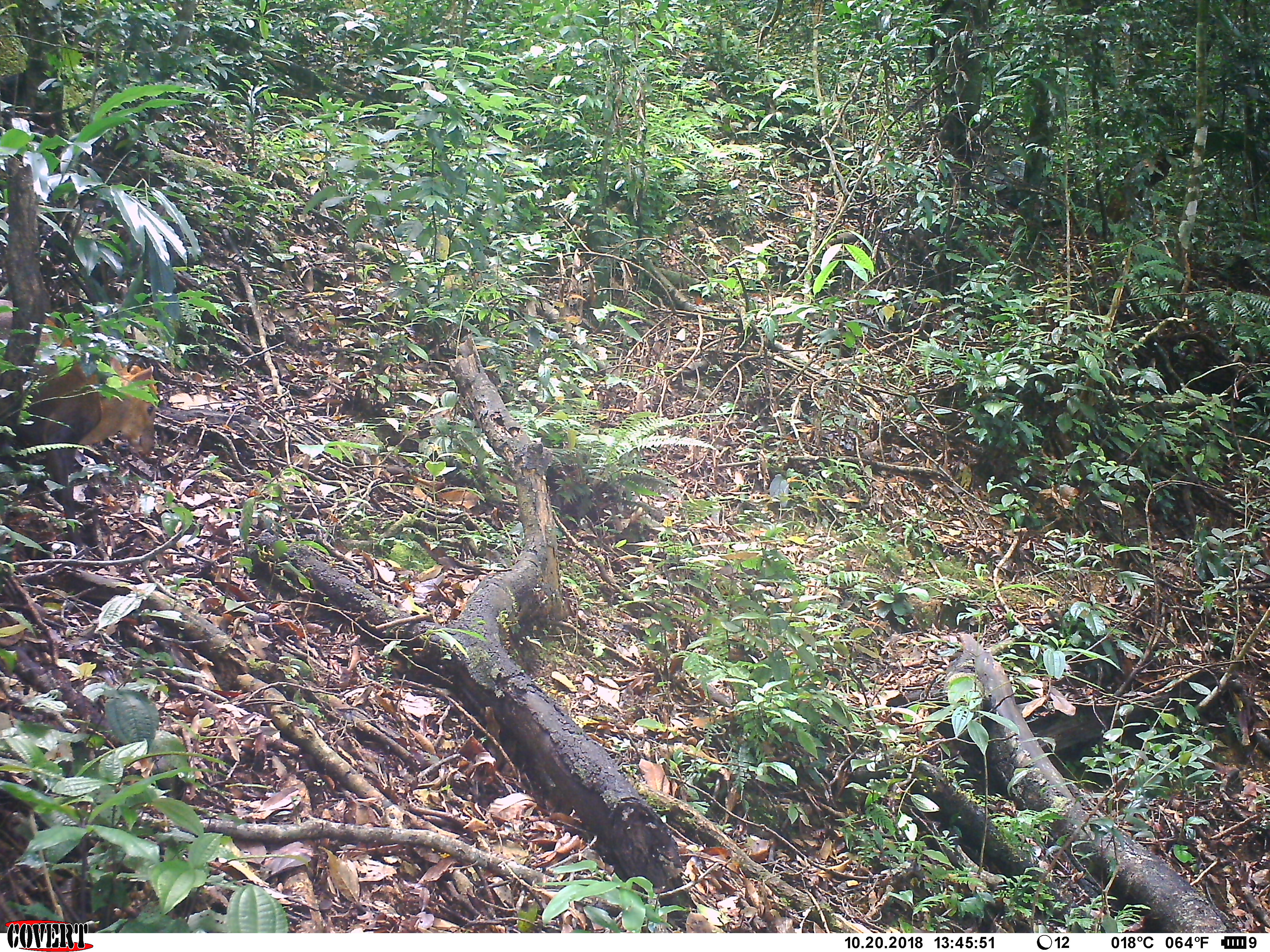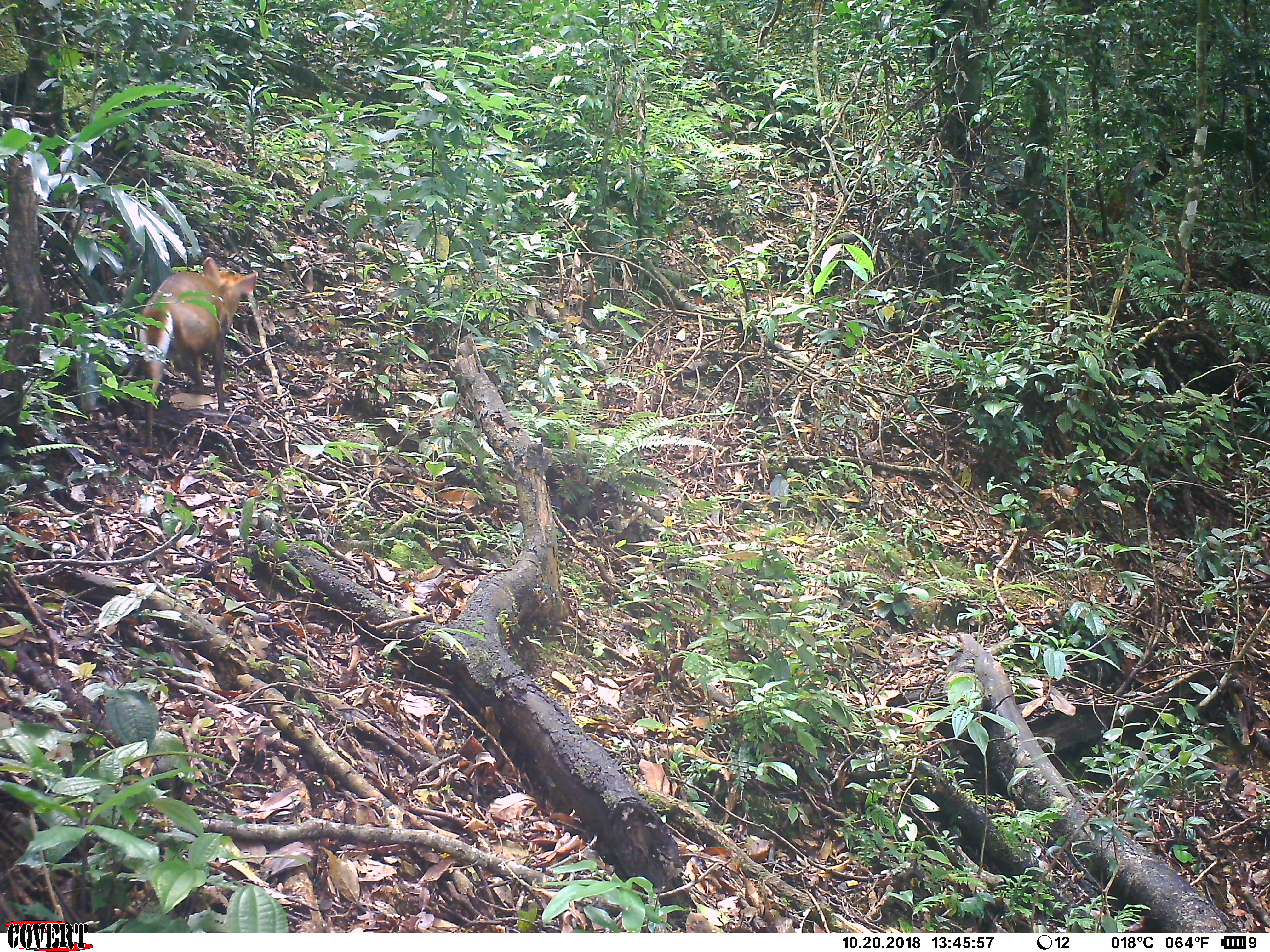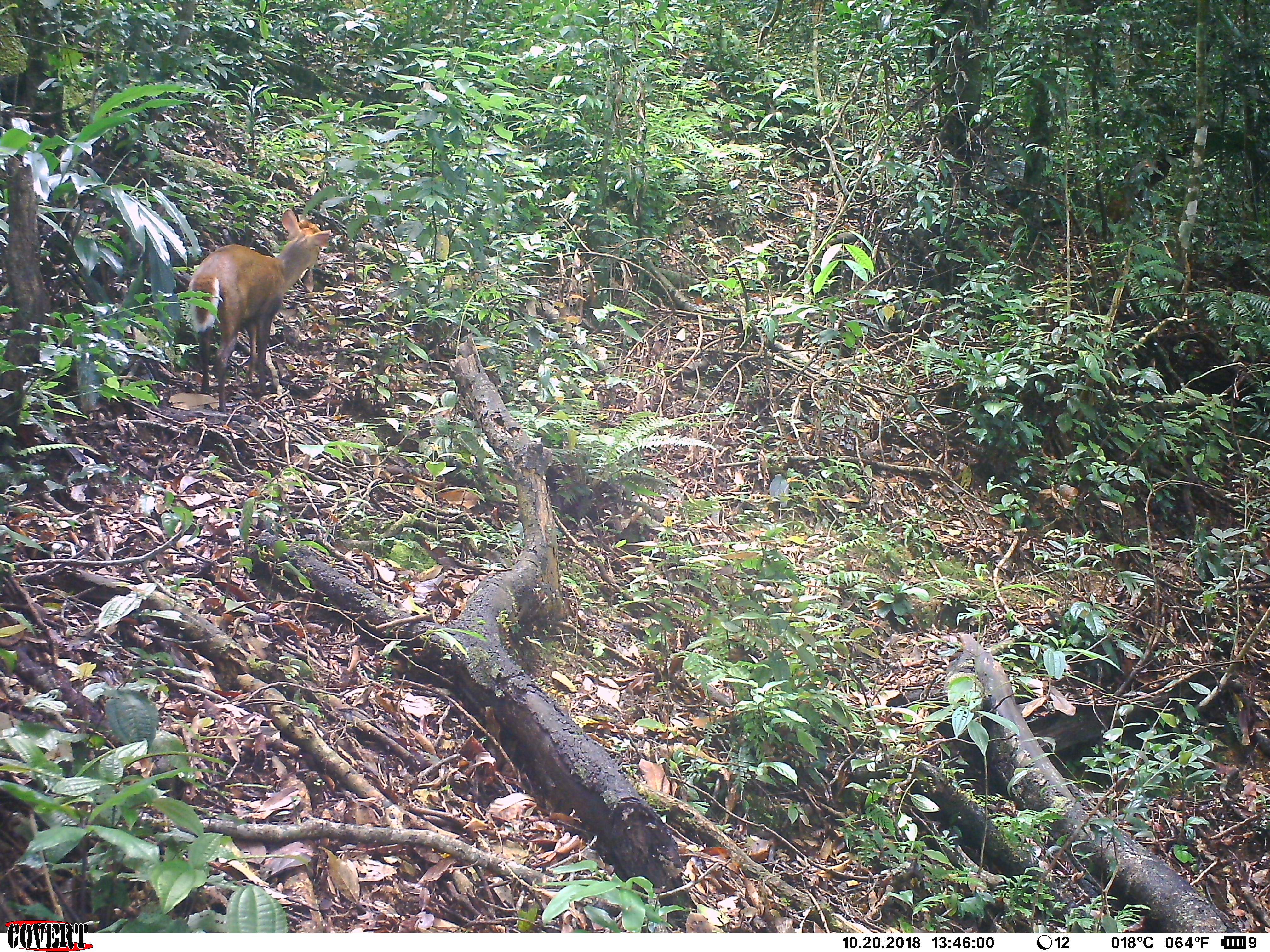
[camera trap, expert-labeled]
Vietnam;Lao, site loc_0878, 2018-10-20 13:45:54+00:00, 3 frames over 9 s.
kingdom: Animalia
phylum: Chordata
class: Mammalia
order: Artiodactyla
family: Cervidae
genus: Muntiacus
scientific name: Muntiacus rooseveltorum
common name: roosevelt's muntjac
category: roosevelts muntjac group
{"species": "roosevelts muntjac group (roosevelt's muntjac) (Muntiacus rooseveltorum)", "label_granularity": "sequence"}